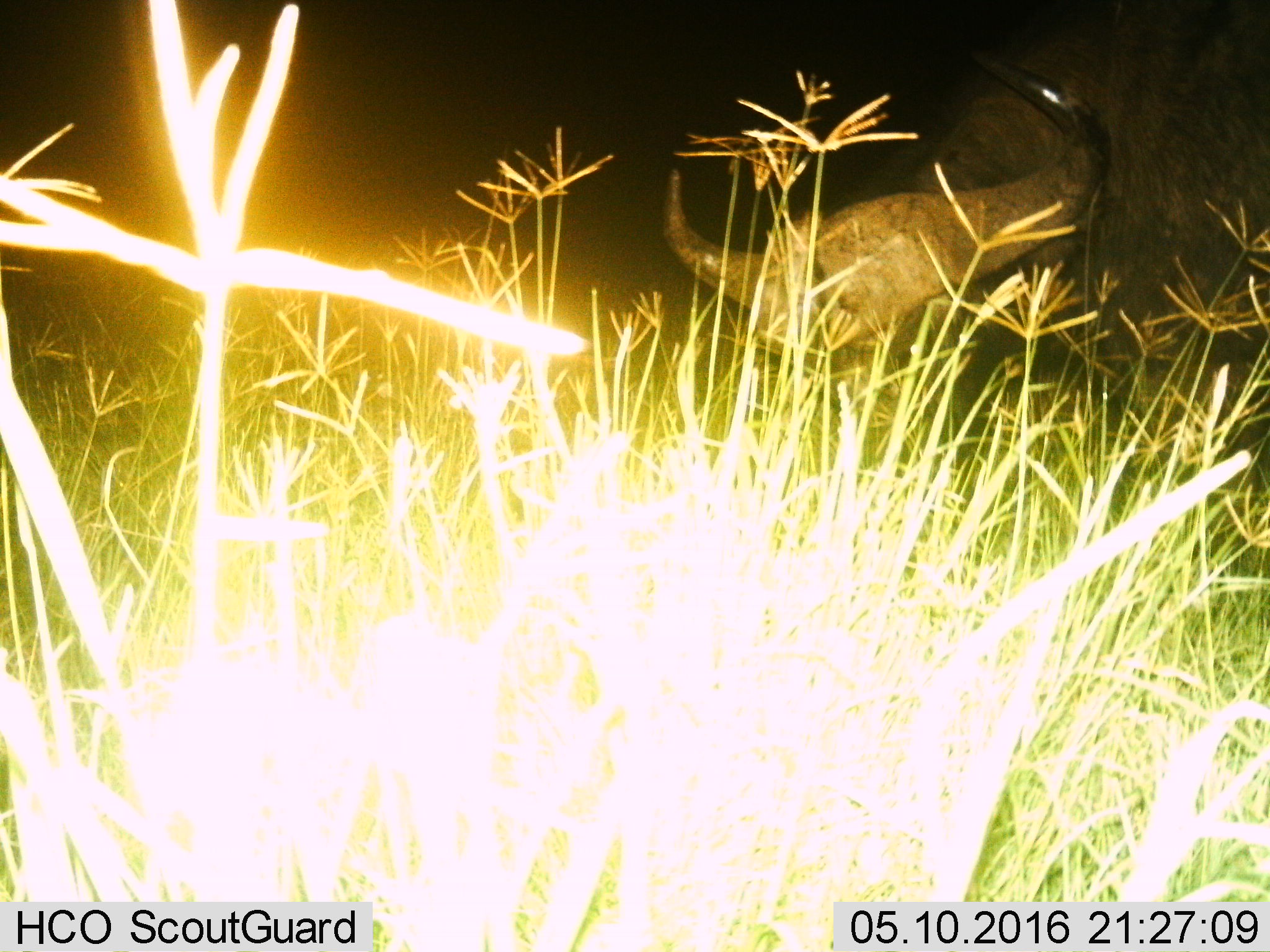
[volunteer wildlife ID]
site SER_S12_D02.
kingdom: Animalia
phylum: Chordata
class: Mammalia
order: Artiodactyla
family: Bovidae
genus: Syncerus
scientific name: Syncerus caffer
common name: african buffalo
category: buffalo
Buffalo (african buffalo) (Syncerus caffer), count 1. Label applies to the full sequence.